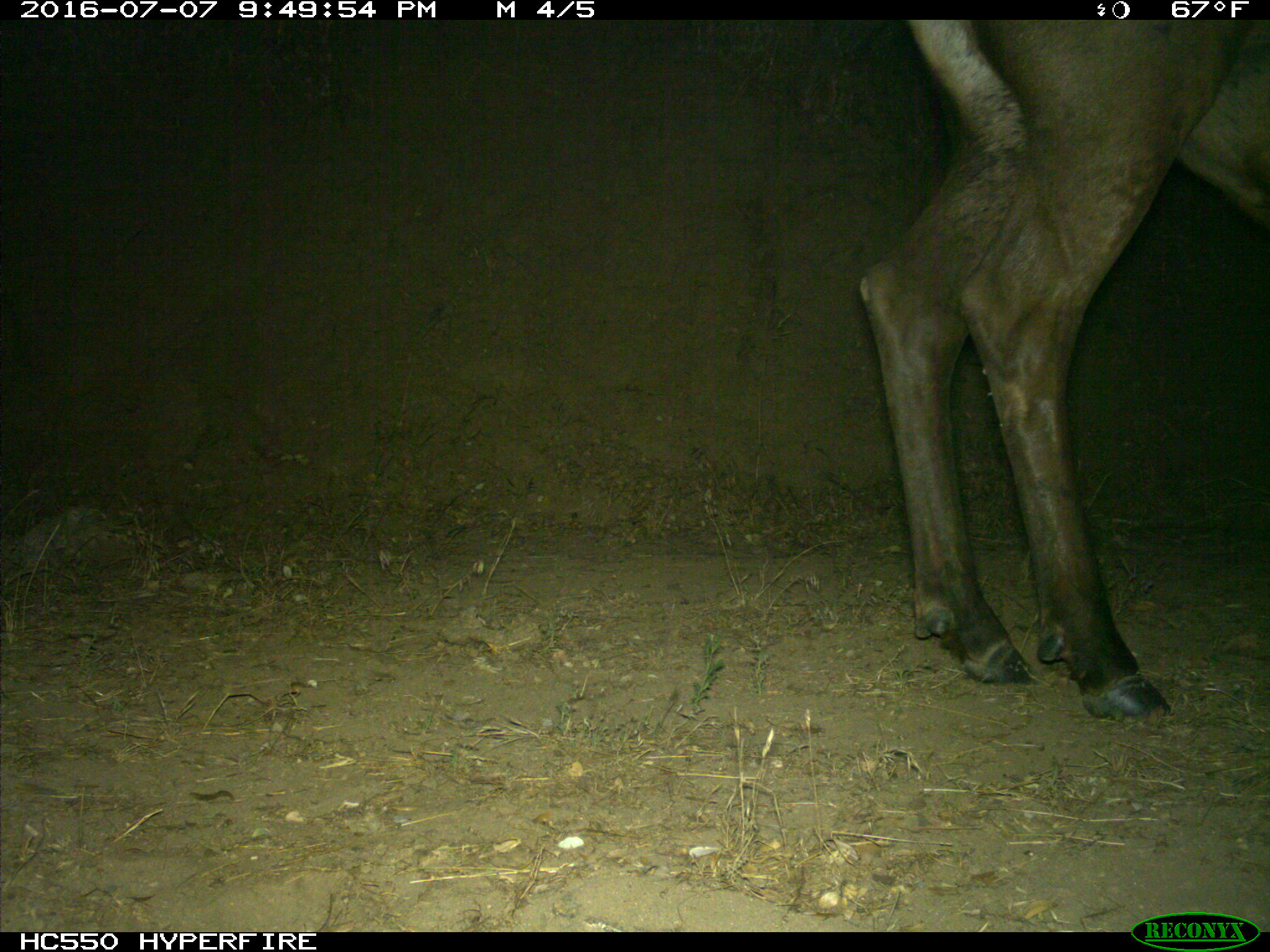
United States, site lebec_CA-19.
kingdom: Animalia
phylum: Chordata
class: Mammalia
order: Artiodactyla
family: Cervidae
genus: Cervus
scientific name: Cervus canadensis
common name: elk